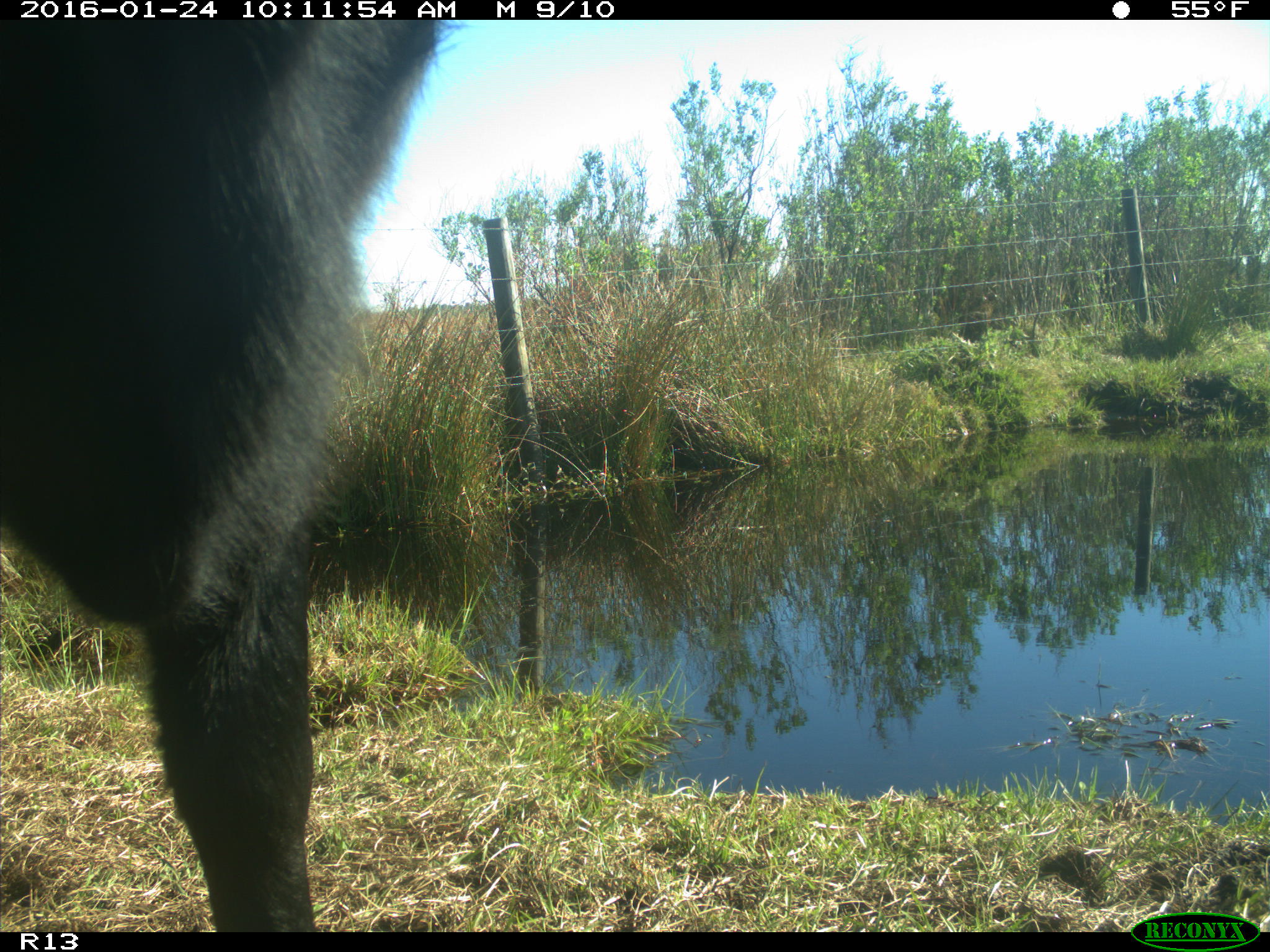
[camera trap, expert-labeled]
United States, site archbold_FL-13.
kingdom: Animalia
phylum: Chordata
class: Mammalia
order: Artiodactyla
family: Bovidae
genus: Bos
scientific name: Bos taurus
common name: domestic cow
Bos taurus (domestic cow).